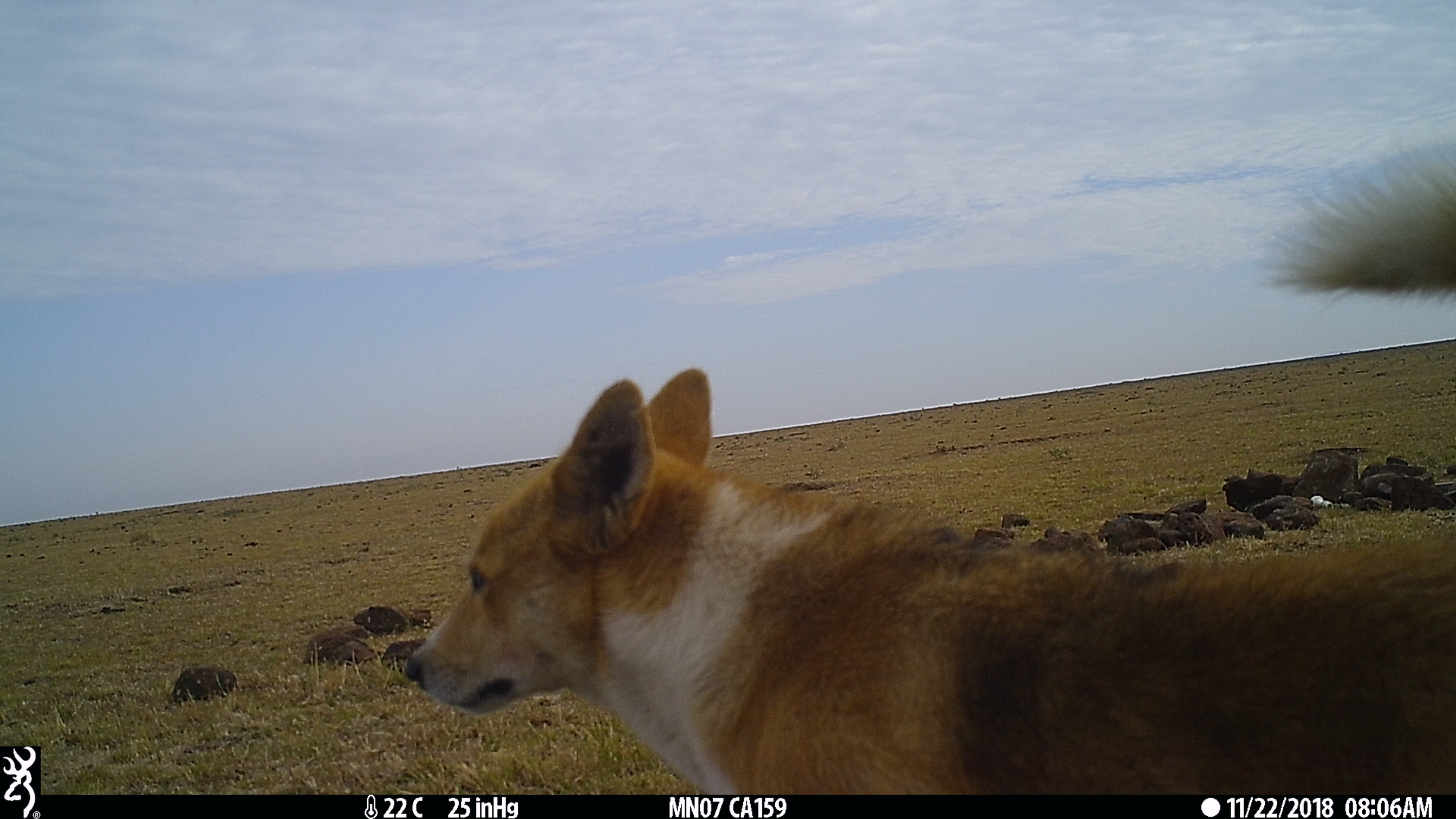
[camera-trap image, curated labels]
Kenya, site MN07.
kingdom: Animalia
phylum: Chordata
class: Mammalia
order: Carnivora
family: Canidae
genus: Canis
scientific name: Canis familiaris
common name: domestic dog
Domestic dog (Canis familiaris).